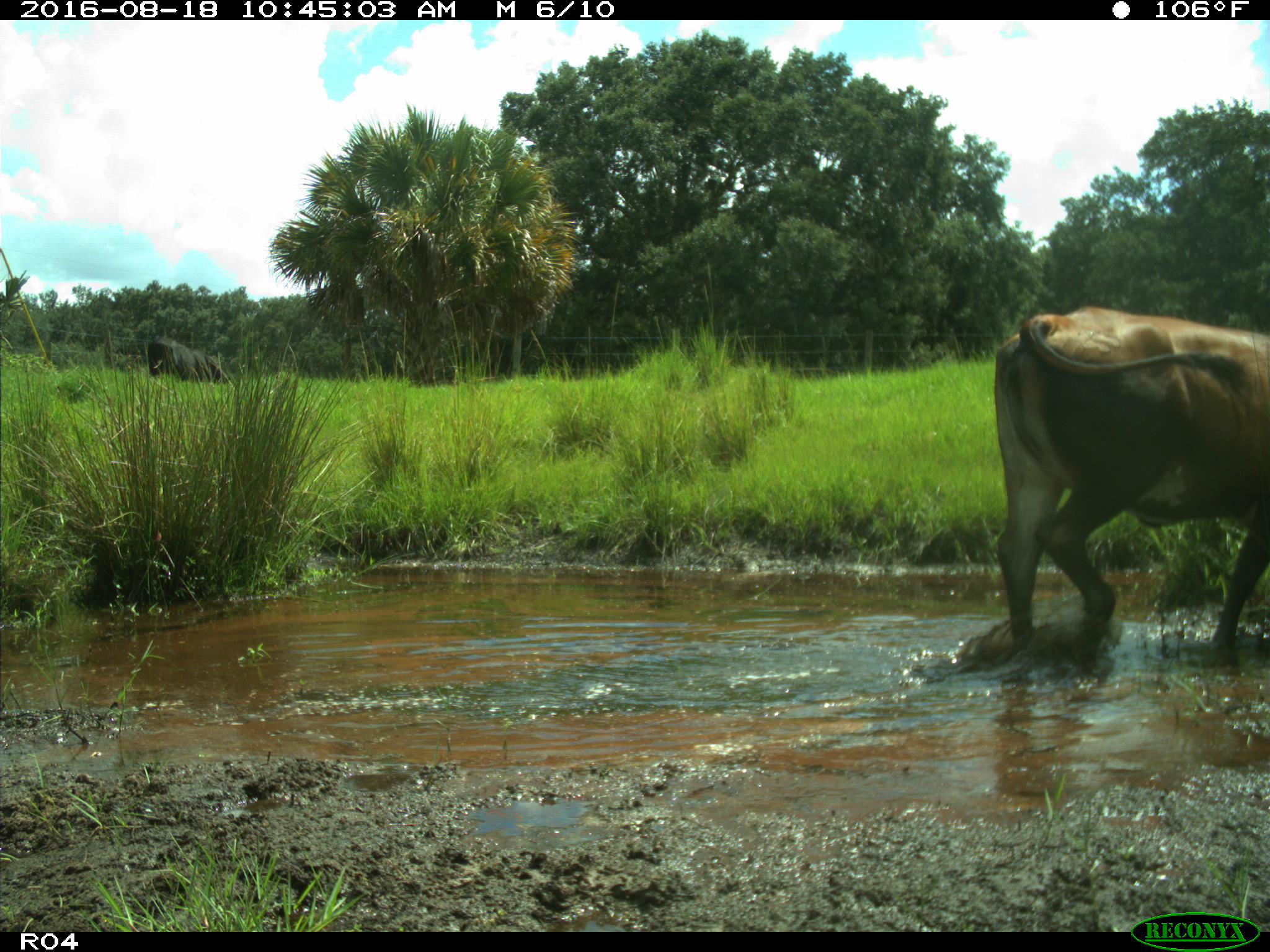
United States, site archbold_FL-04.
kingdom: Animalia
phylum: Chordata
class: Mammalia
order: Artiodactyla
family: Bovidae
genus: Bos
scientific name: Bos taurus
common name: domestic cow